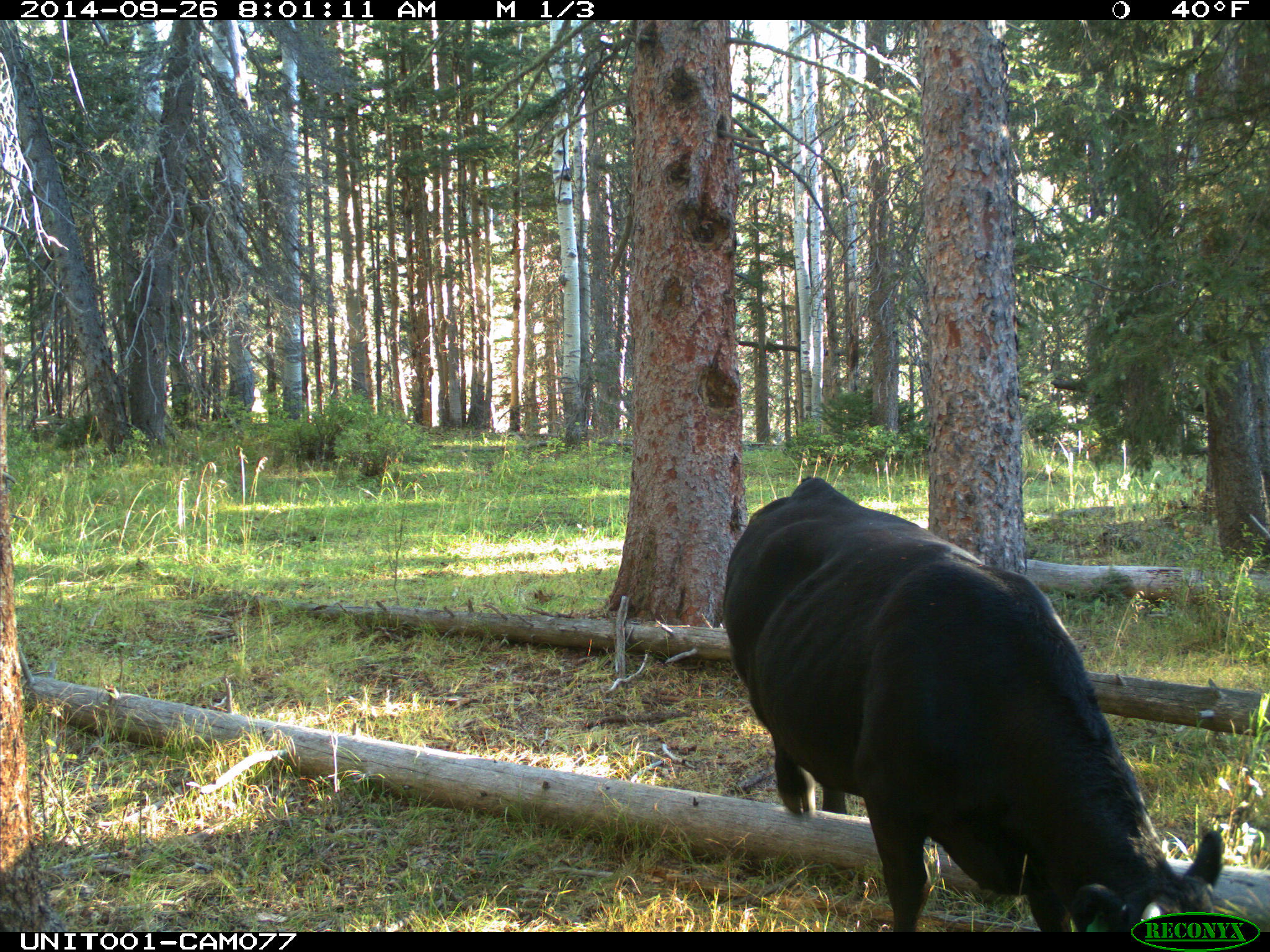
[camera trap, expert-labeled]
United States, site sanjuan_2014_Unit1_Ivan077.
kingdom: Animalia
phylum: Chordata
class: Mammalia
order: Artiodactyla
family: Bovidae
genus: Bos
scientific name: Bos taurus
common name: domestic cow